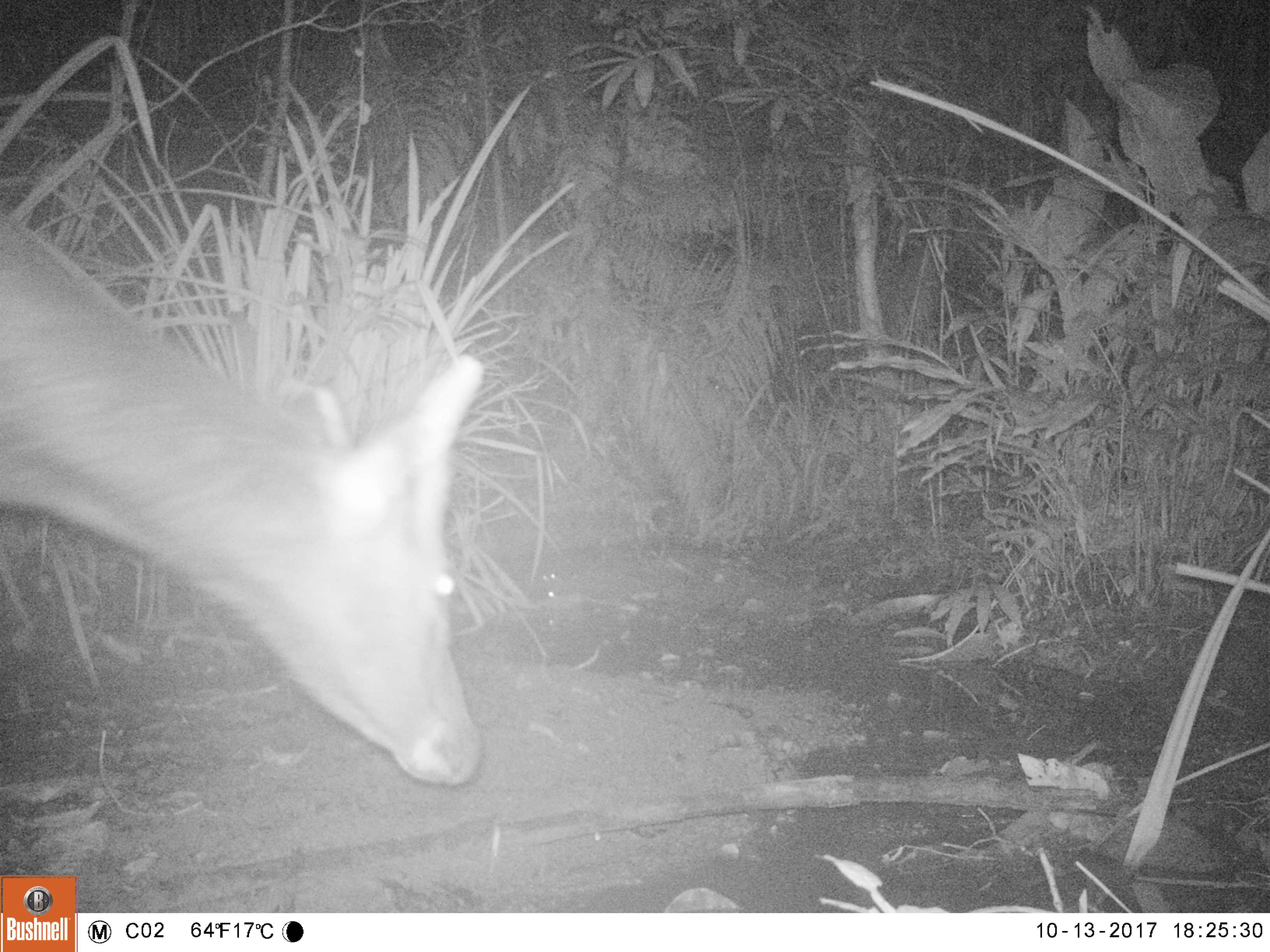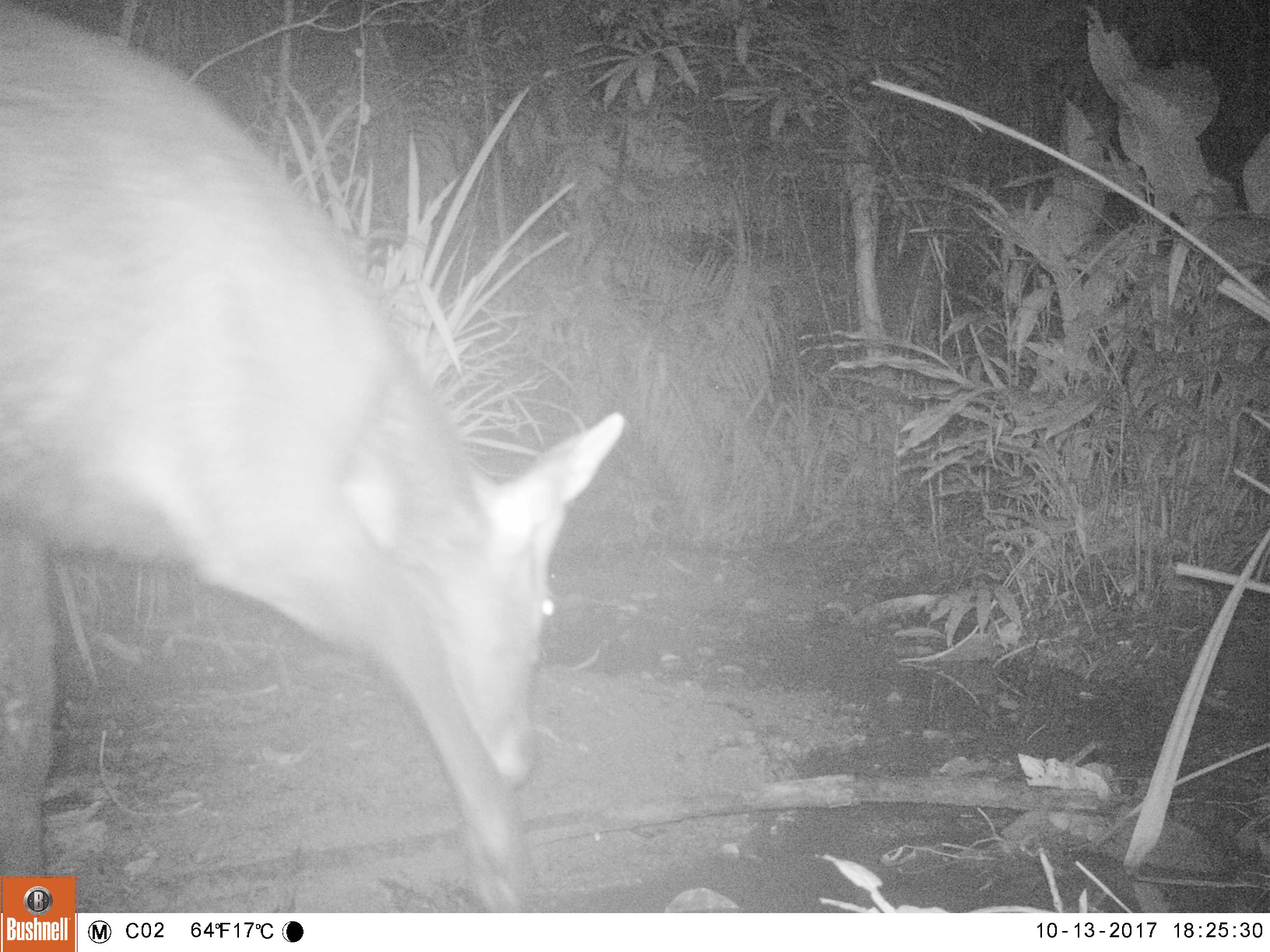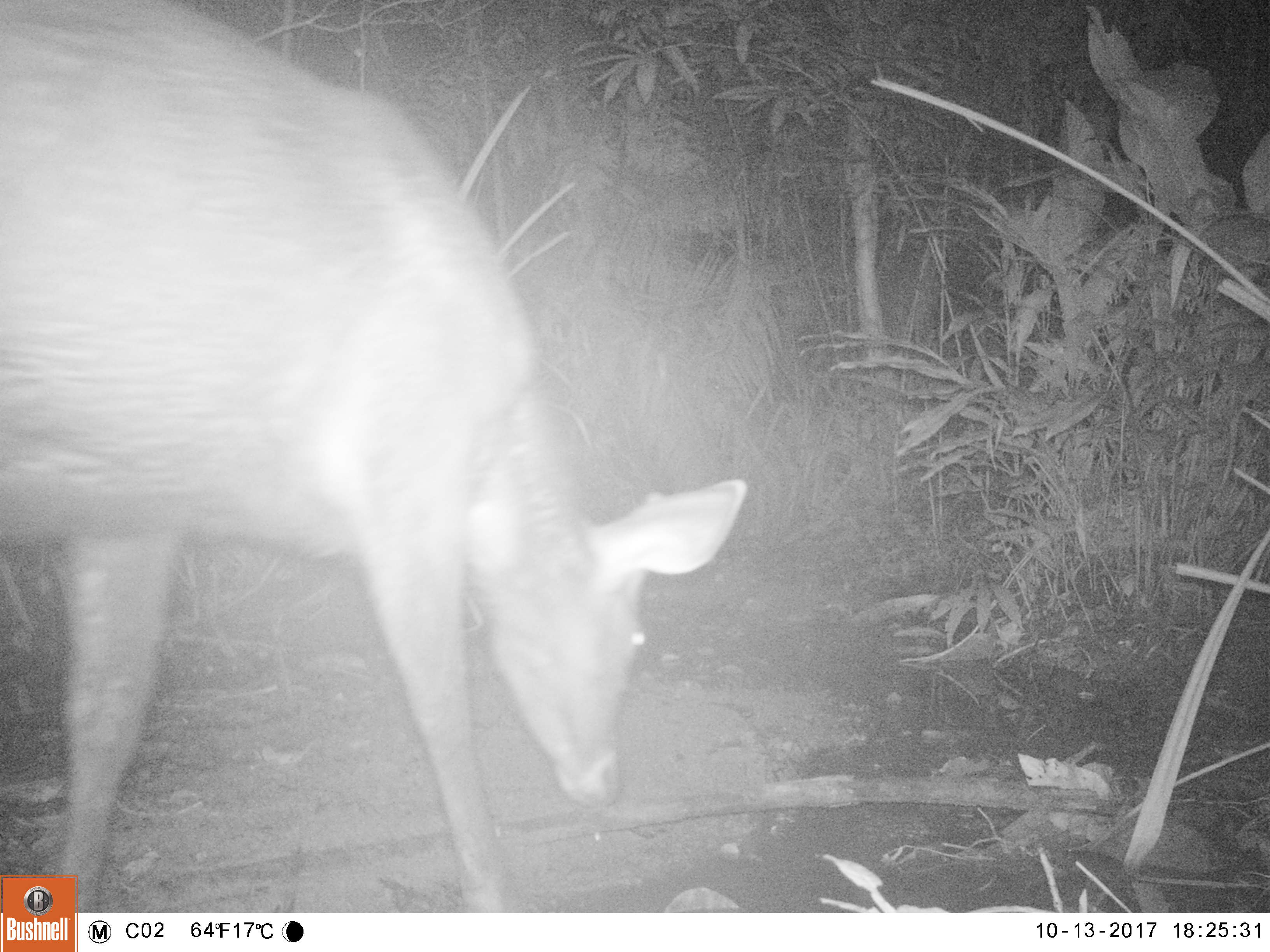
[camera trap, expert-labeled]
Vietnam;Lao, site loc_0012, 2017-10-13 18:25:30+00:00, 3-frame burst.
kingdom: Animalia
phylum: Chordata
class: Mammalia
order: Artiodactyla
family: Cervidae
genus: Rusa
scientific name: Rusa unicolor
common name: sambar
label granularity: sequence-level